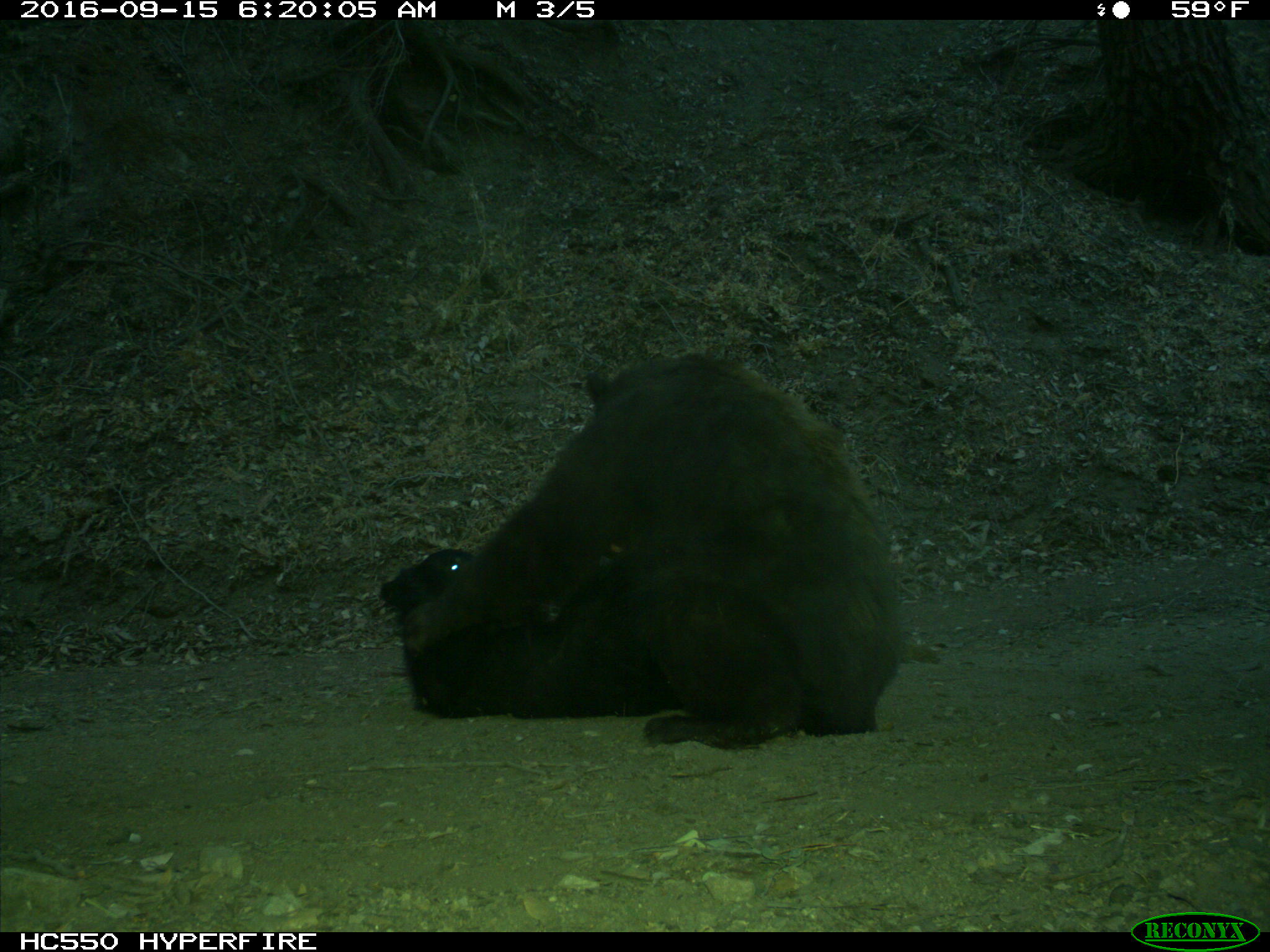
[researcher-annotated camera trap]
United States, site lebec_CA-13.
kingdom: Animalia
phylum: Chordata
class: Mammalia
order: Carnivora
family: Ursidae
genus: Ursus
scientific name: Ursus americanus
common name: american black bear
Ursus americanus (american black bear).